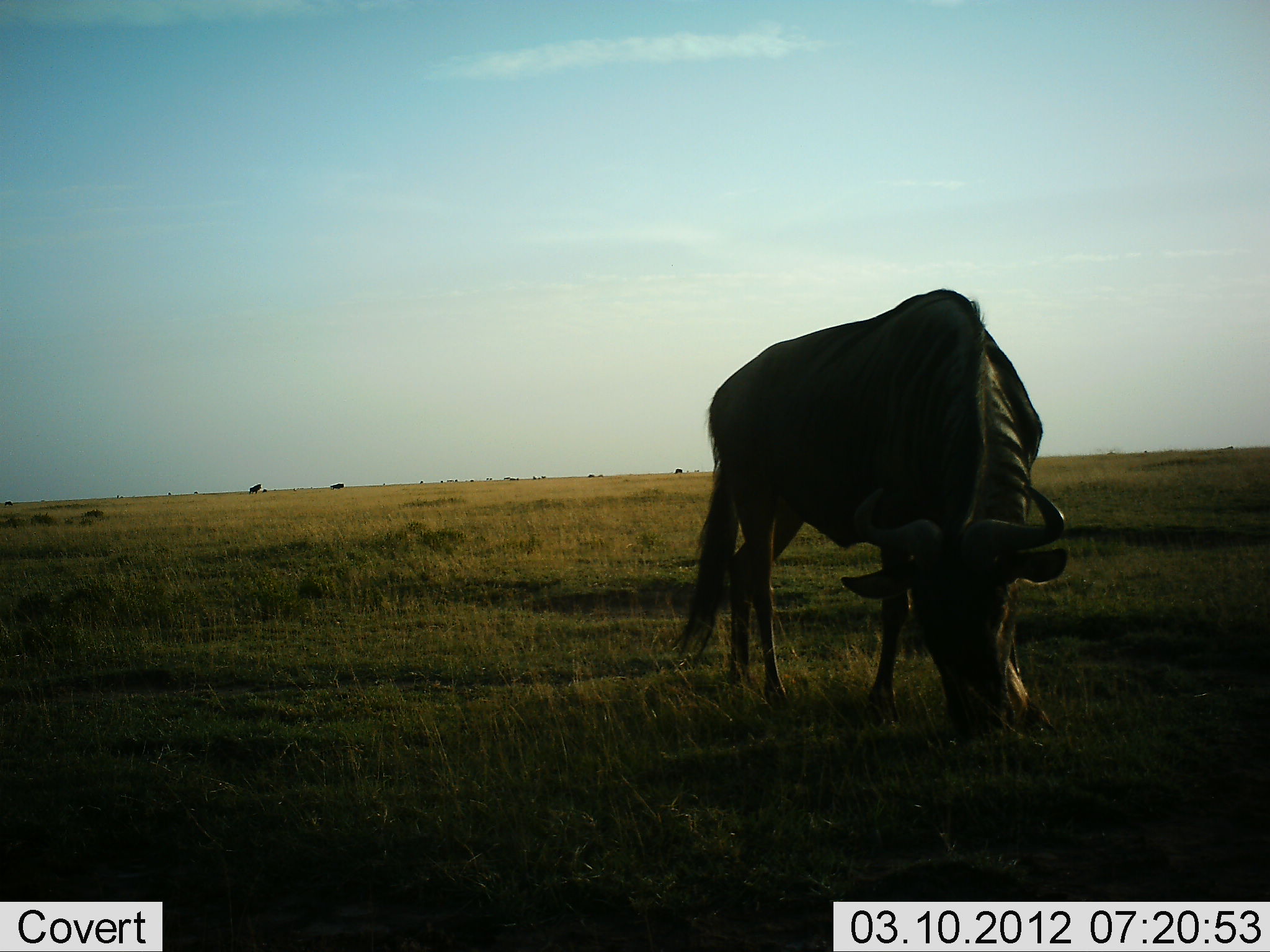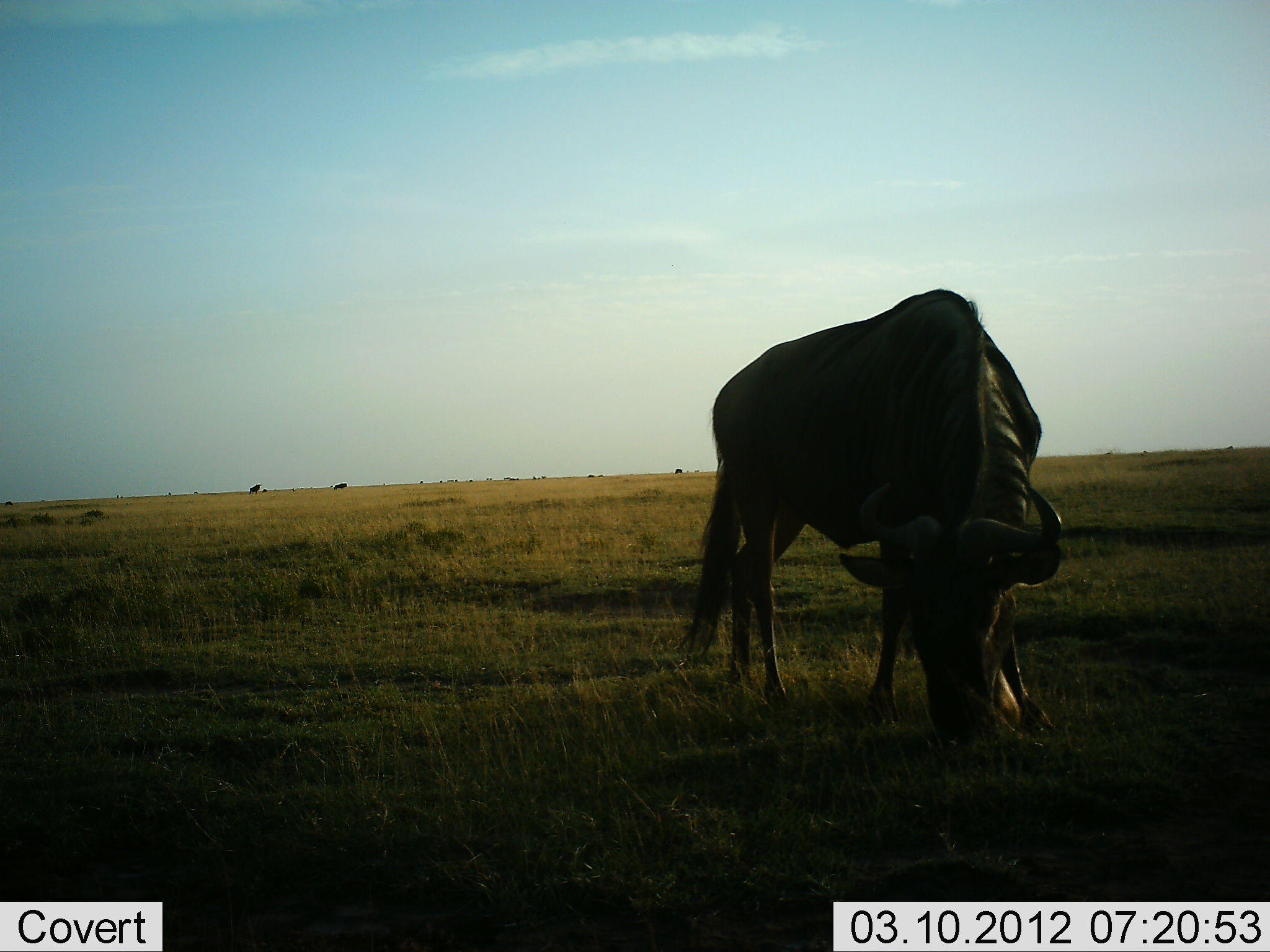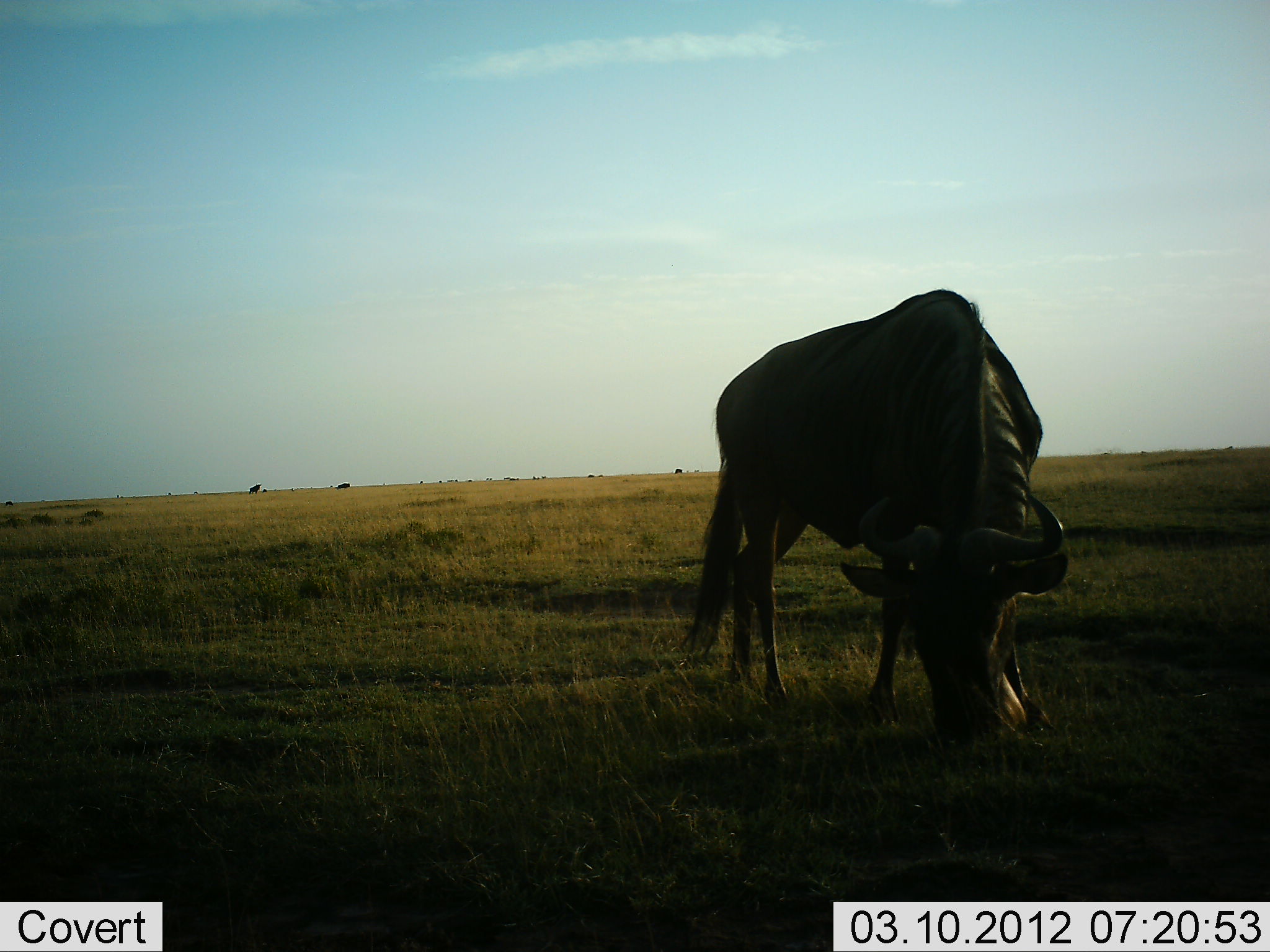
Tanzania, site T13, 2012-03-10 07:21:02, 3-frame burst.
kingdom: Animalia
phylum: Chordata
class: Mammalia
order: Artiodactyla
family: Bovidae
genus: Connochaetes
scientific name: Connochaetes taurinus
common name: blue wildebeest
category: wildebeest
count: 1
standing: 27%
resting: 0%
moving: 8%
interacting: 0%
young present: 0%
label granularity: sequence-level